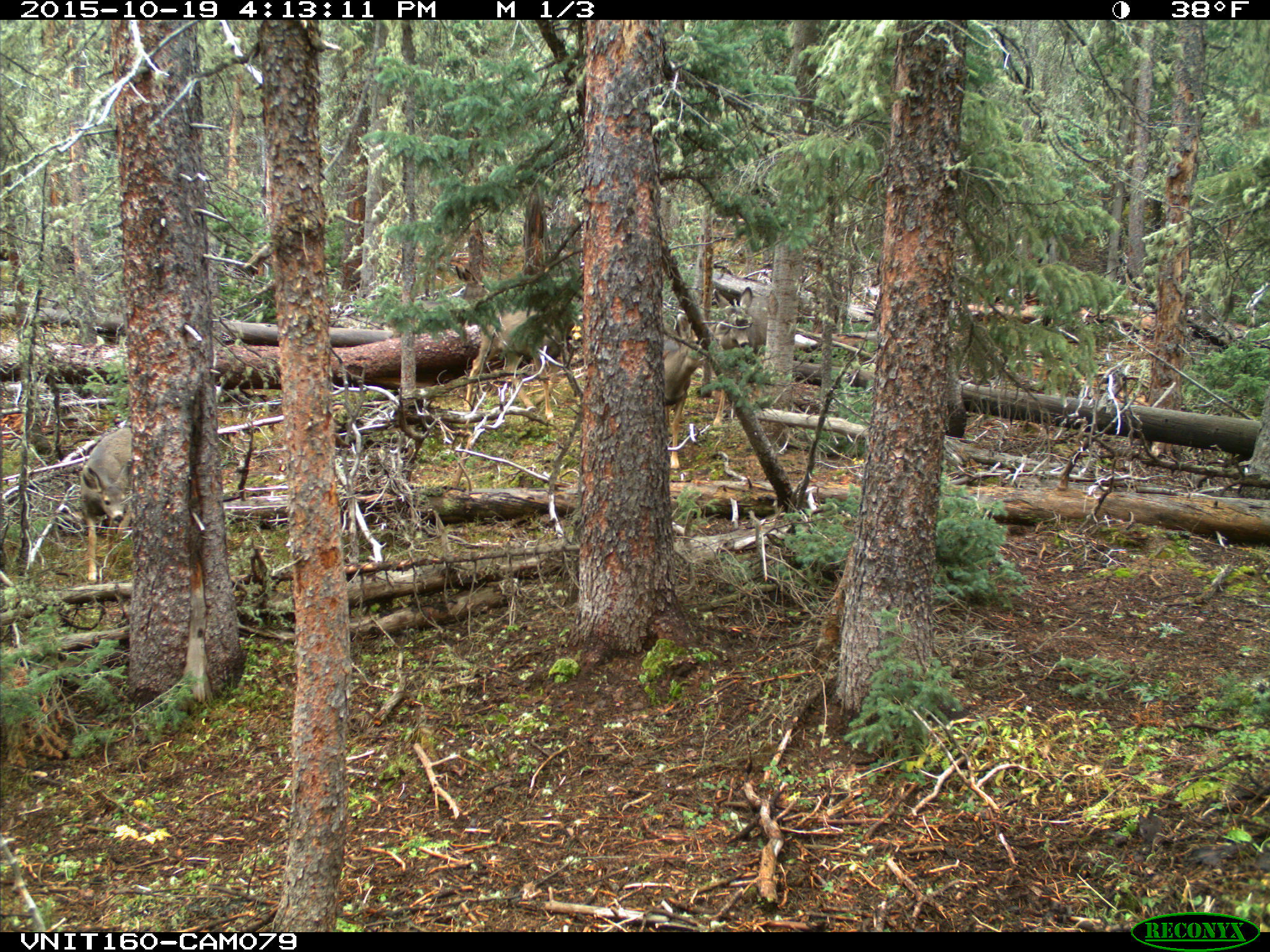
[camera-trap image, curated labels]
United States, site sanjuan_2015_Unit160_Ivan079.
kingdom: Animalia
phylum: Chordata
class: Mammalia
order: Artiodactyla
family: Cervidae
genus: Odocoileus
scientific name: Odocoileus hemionus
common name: mule deer